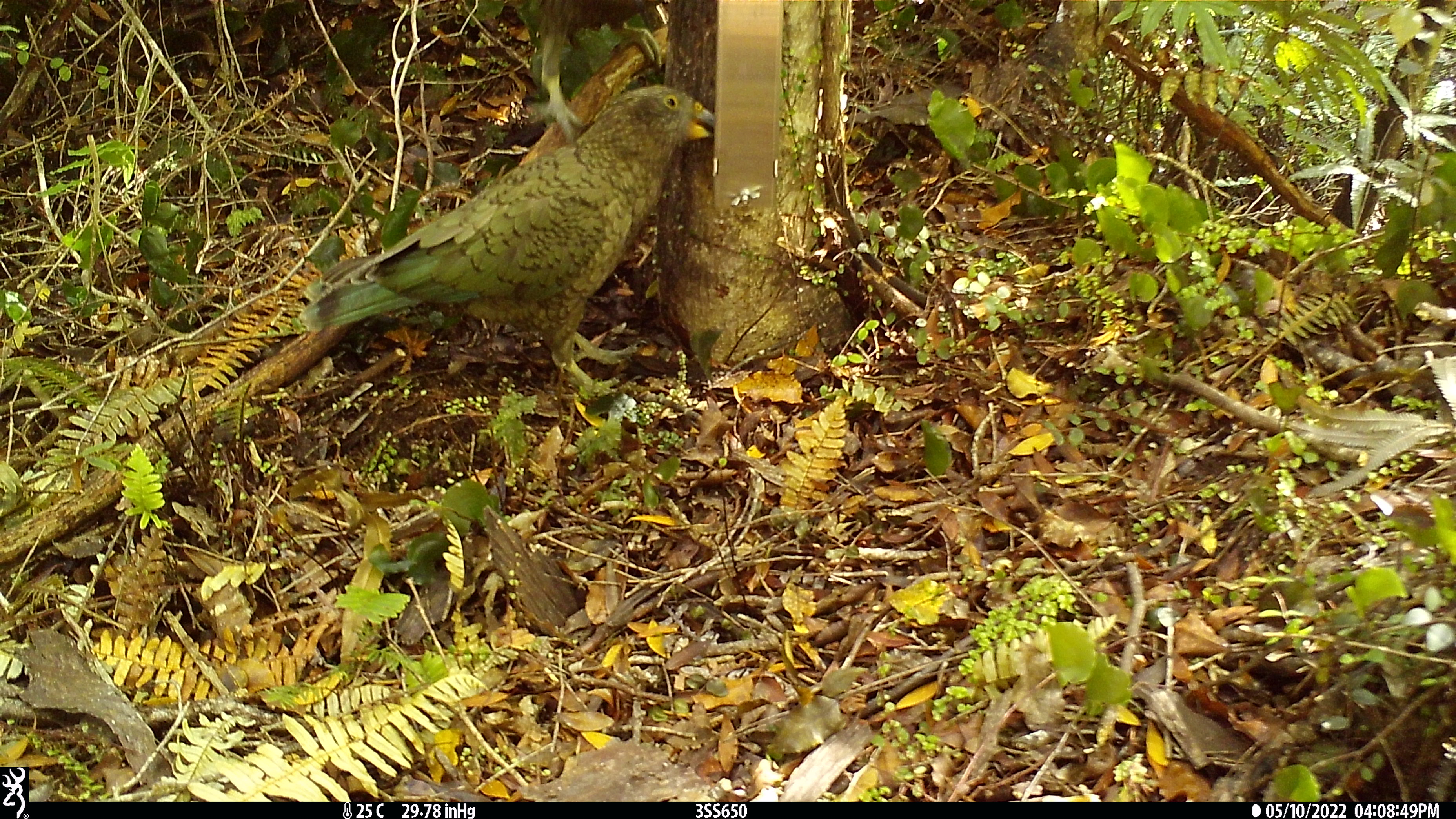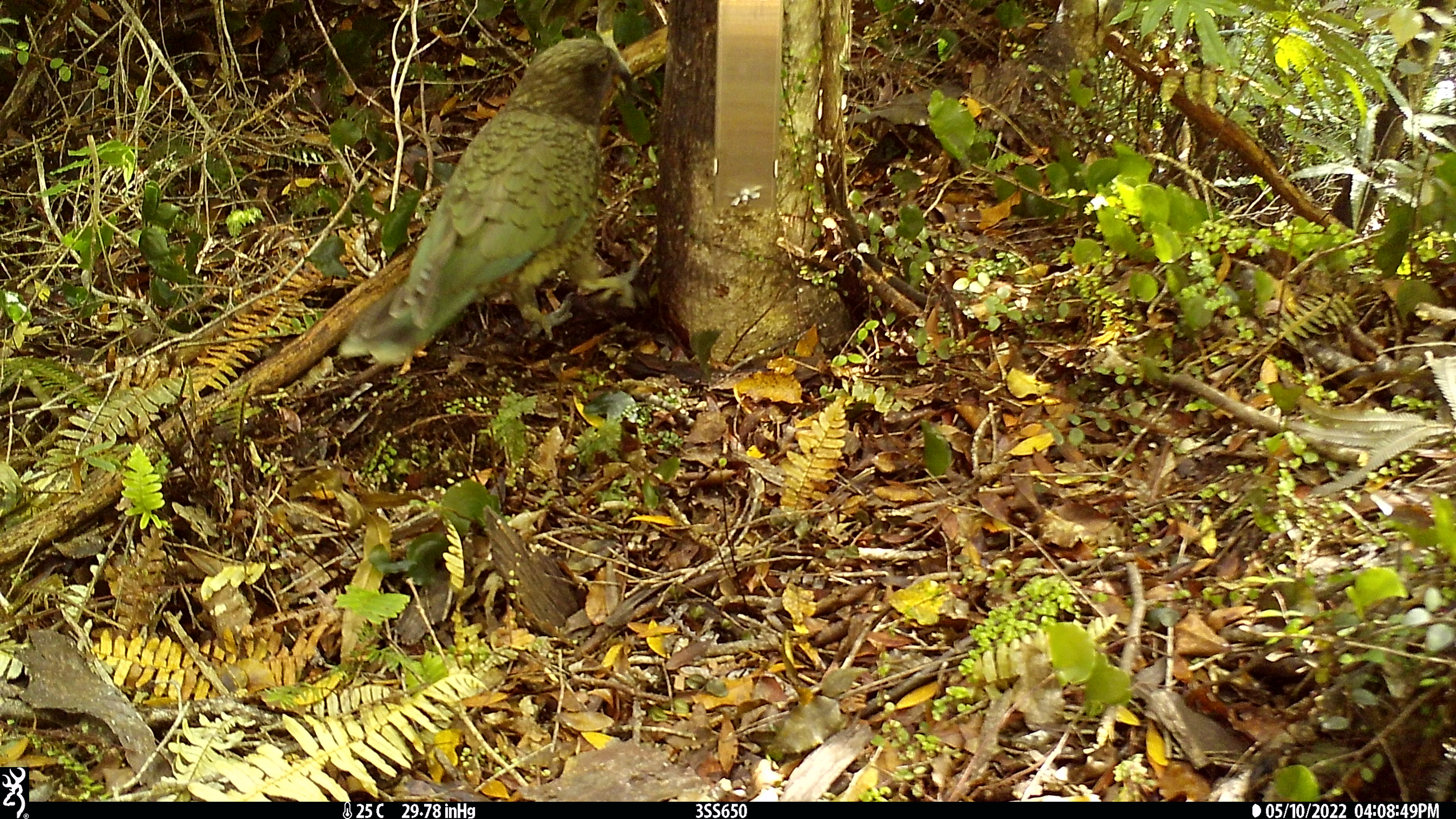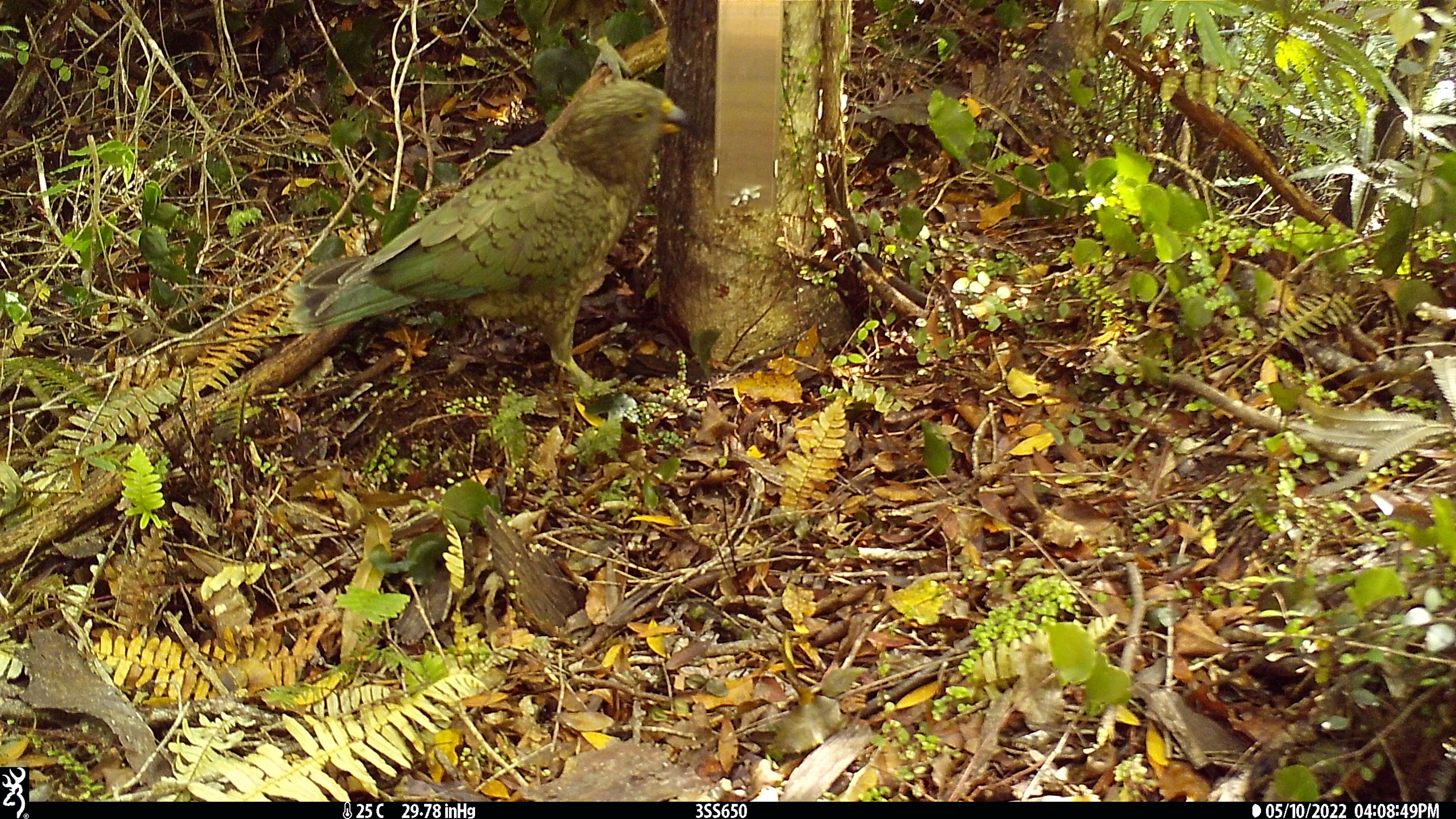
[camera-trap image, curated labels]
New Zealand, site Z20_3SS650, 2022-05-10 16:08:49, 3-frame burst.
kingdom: Animalia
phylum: Chordata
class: Aves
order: Psittaciformes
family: Strigopidae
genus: Nestor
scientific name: Nestor notabilis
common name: kea